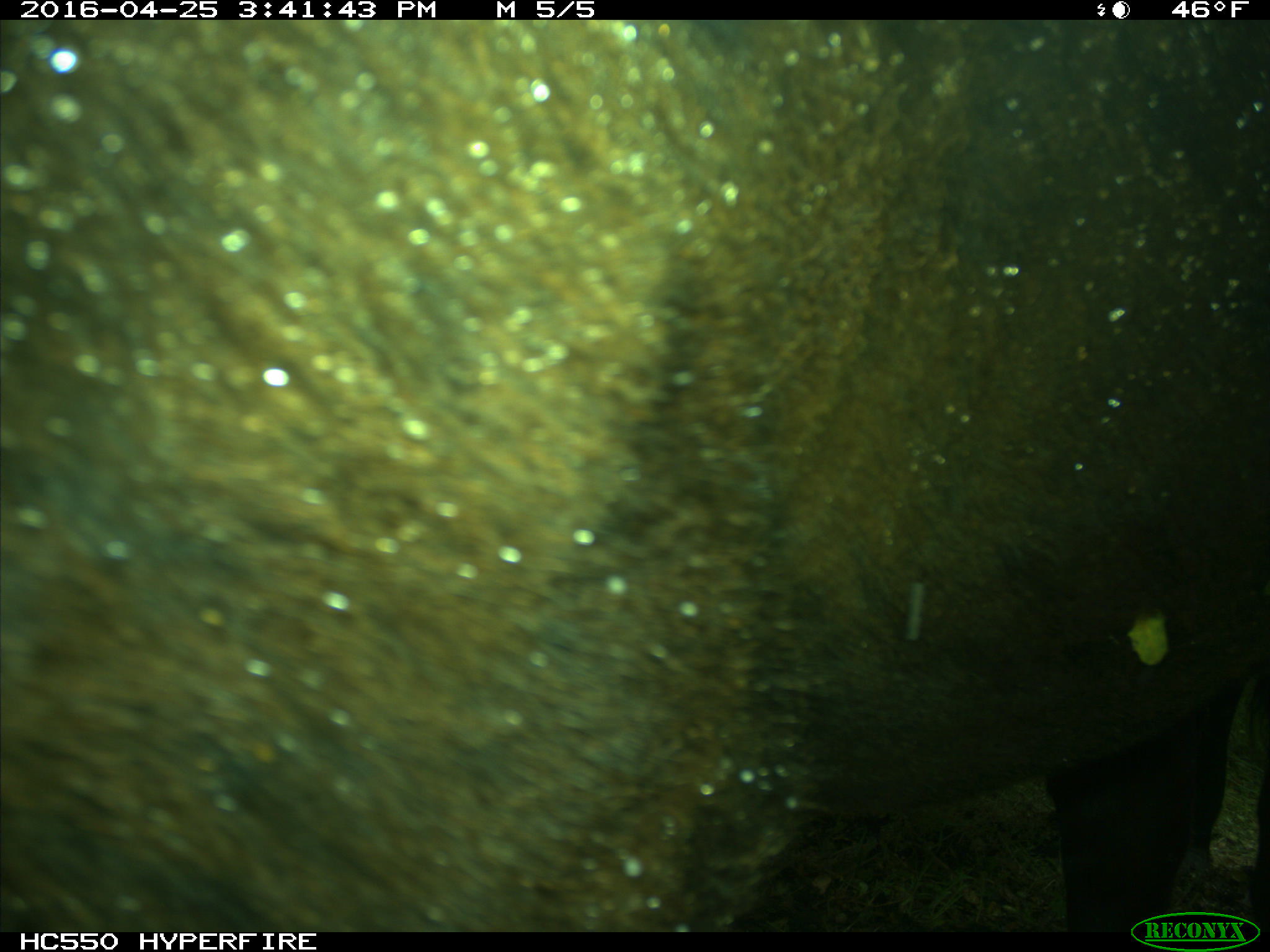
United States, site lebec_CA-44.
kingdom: Animalia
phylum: Chordata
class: Mammalia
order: Artiodactyla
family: Bovidae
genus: Bos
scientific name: Bos taurus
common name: domestic cow